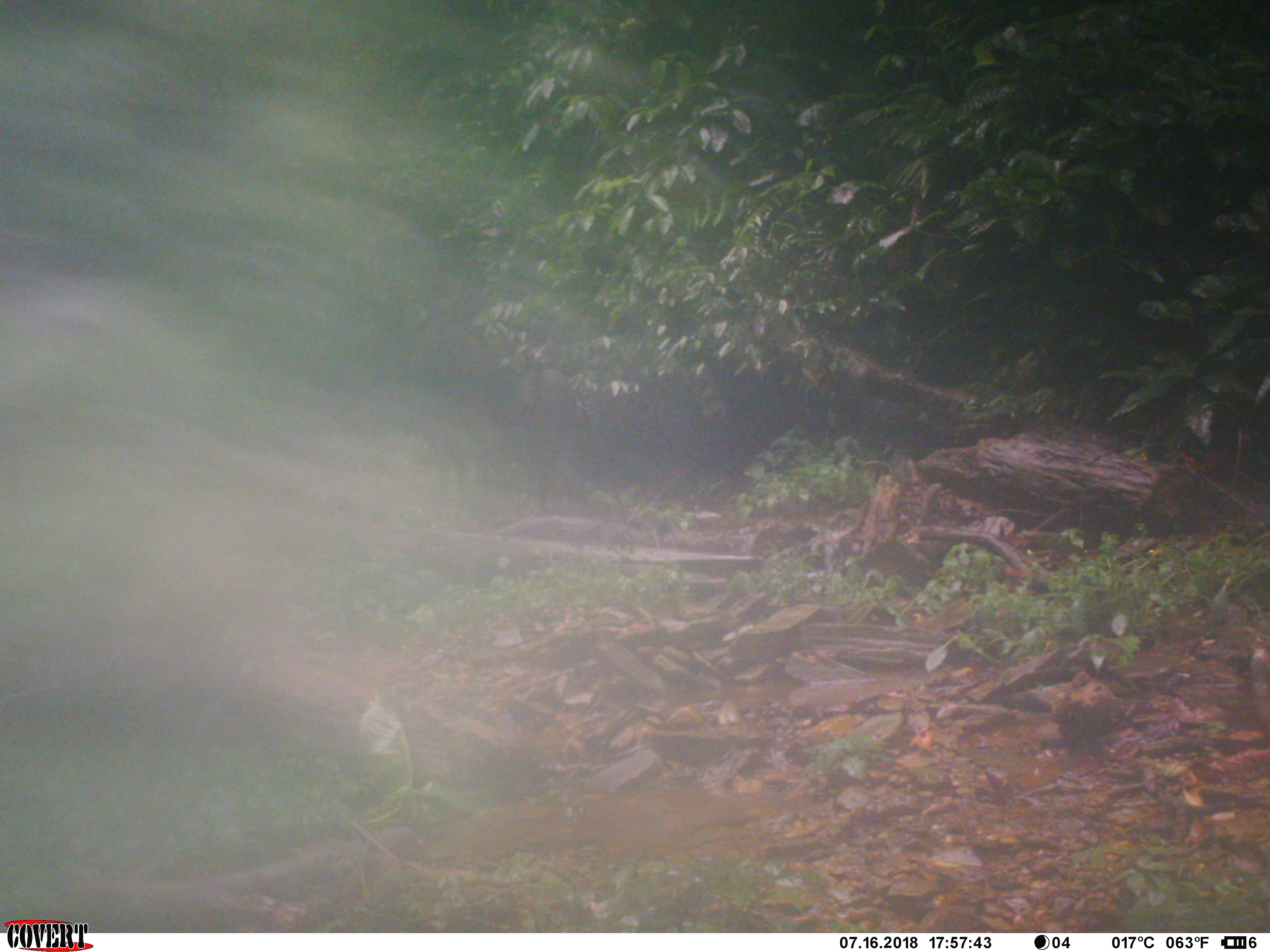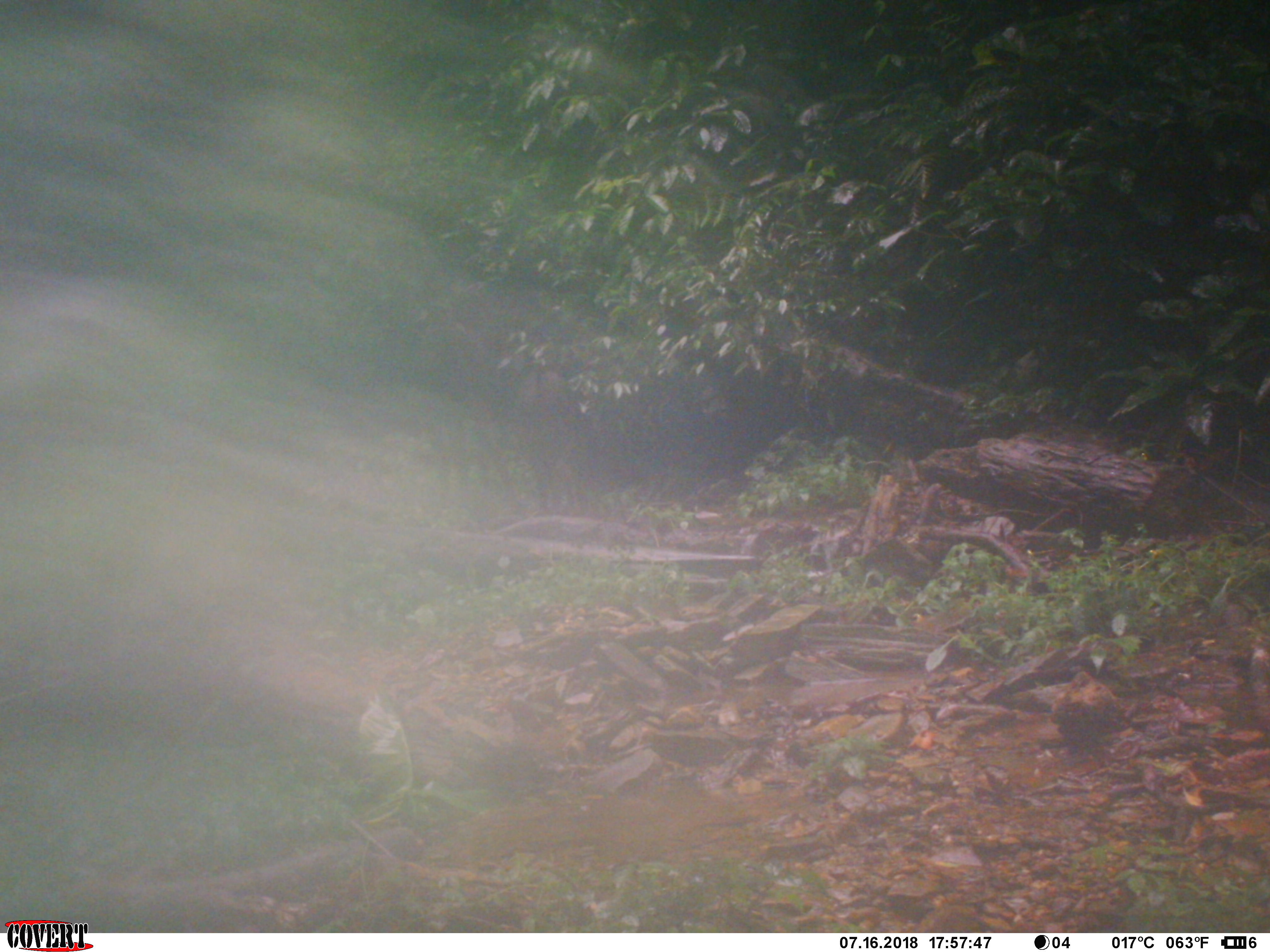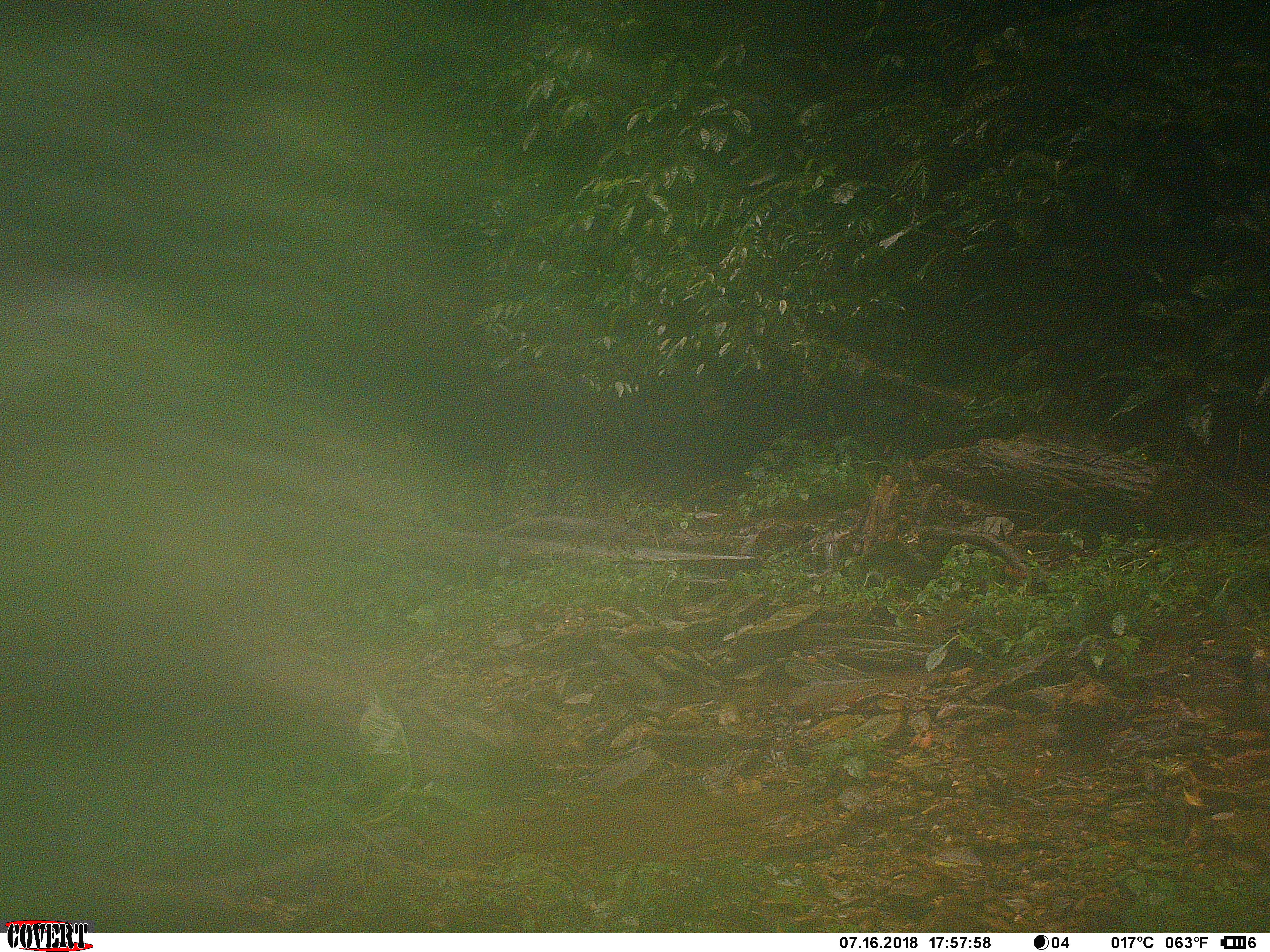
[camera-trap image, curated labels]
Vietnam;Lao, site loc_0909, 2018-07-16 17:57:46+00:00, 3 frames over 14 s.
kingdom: Animalia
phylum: Chordata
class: Mammalia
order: Artiodactyla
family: Bovidae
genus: Capricornis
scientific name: Capricornis sumatraensis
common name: chinese serow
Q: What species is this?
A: Chinese serow (Capricornis sumatraensis).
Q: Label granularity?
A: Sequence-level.